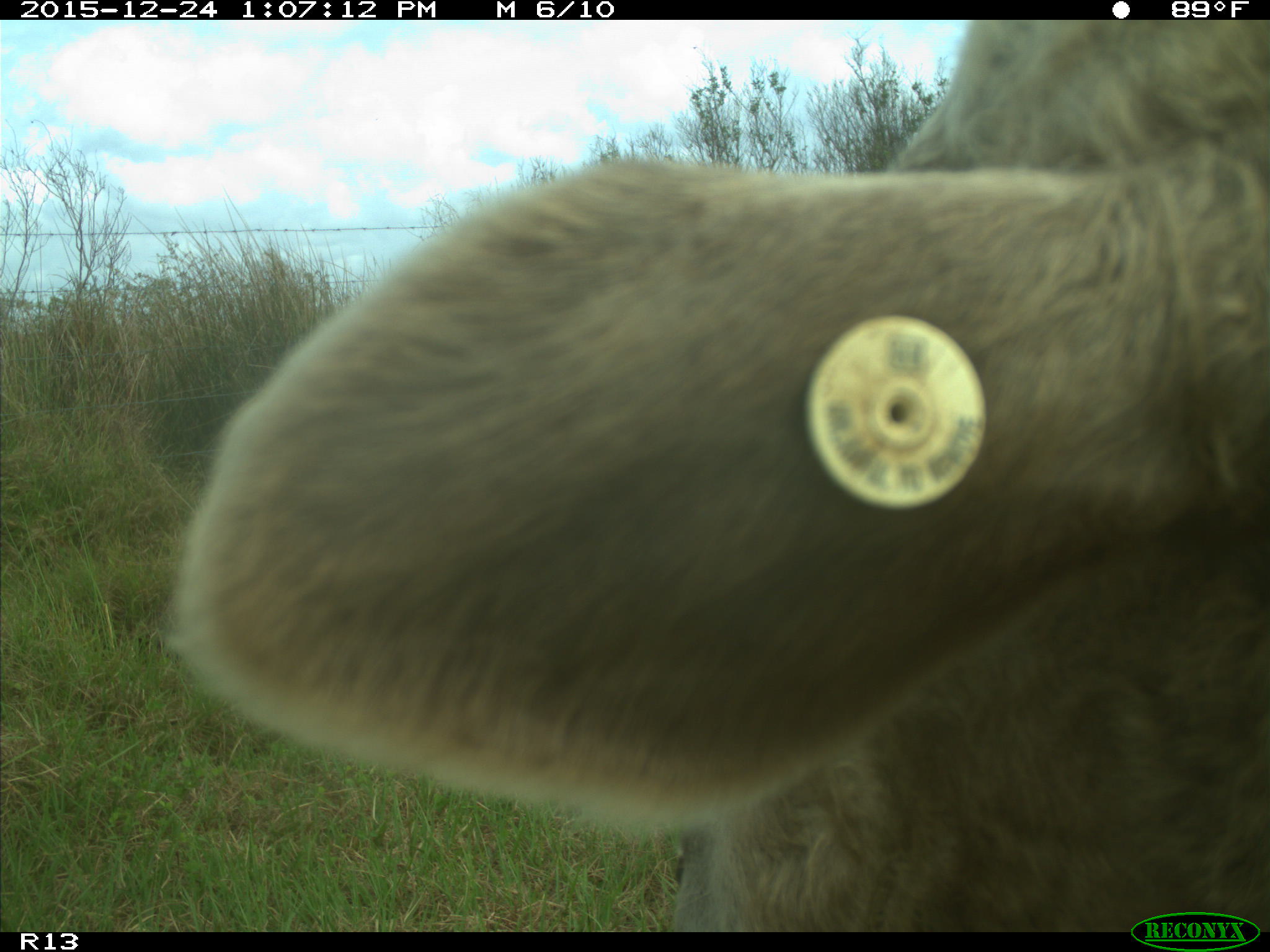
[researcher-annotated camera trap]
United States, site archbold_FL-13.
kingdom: Animalia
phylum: Chordata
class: Mammalia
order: Artiodactyla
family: Bovidae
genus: Bos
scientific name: Bos taurus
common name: domestic cow